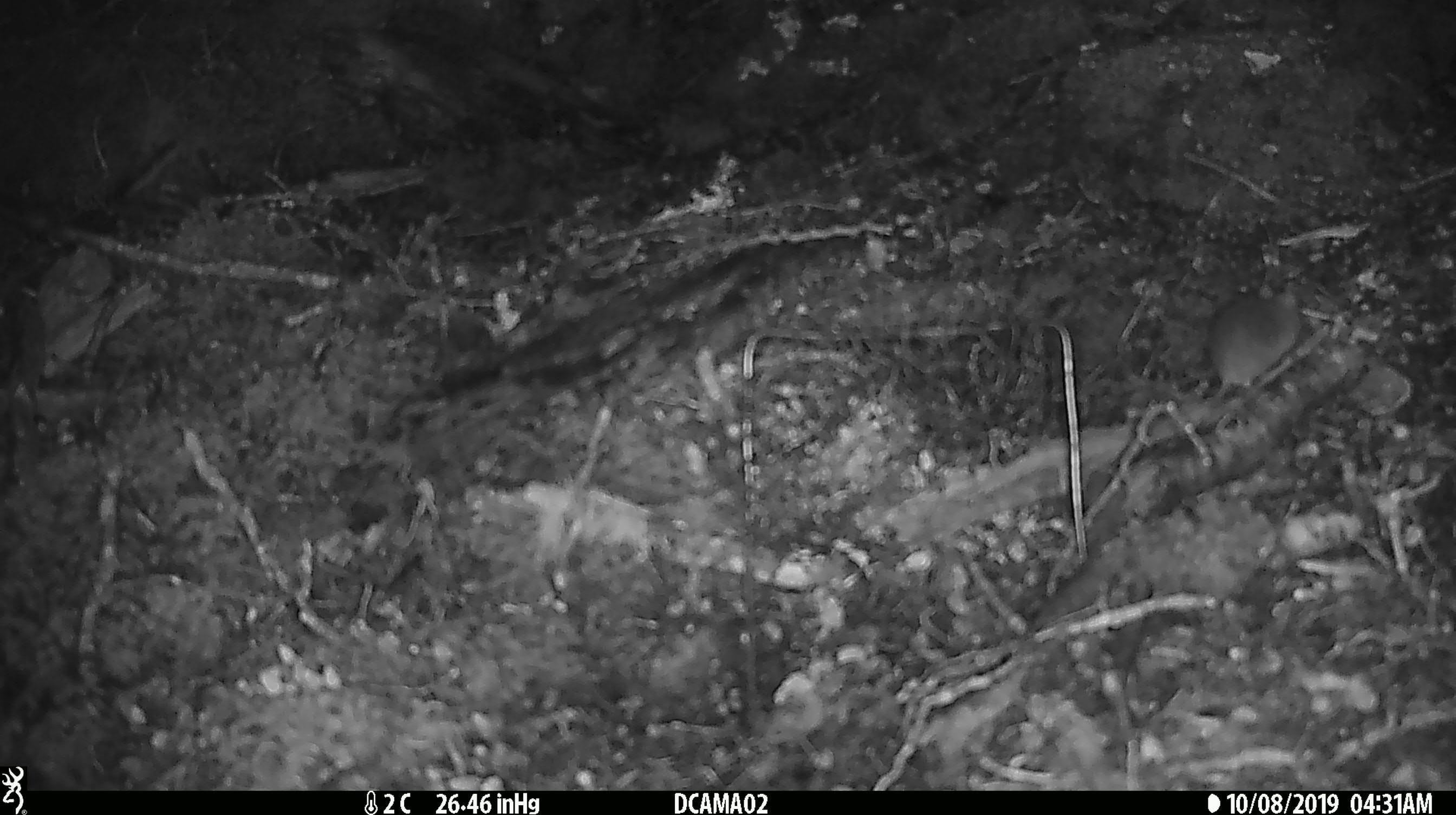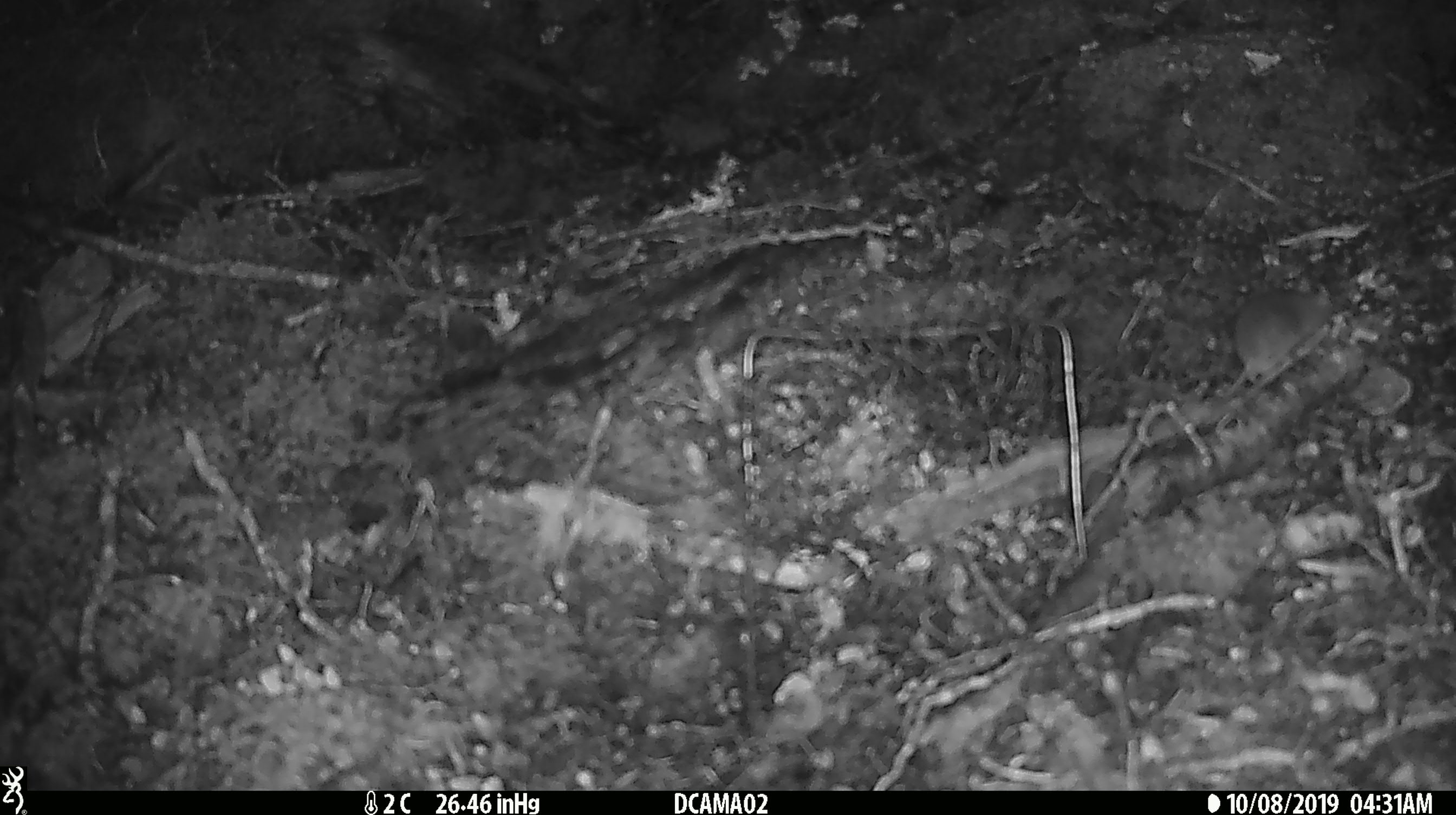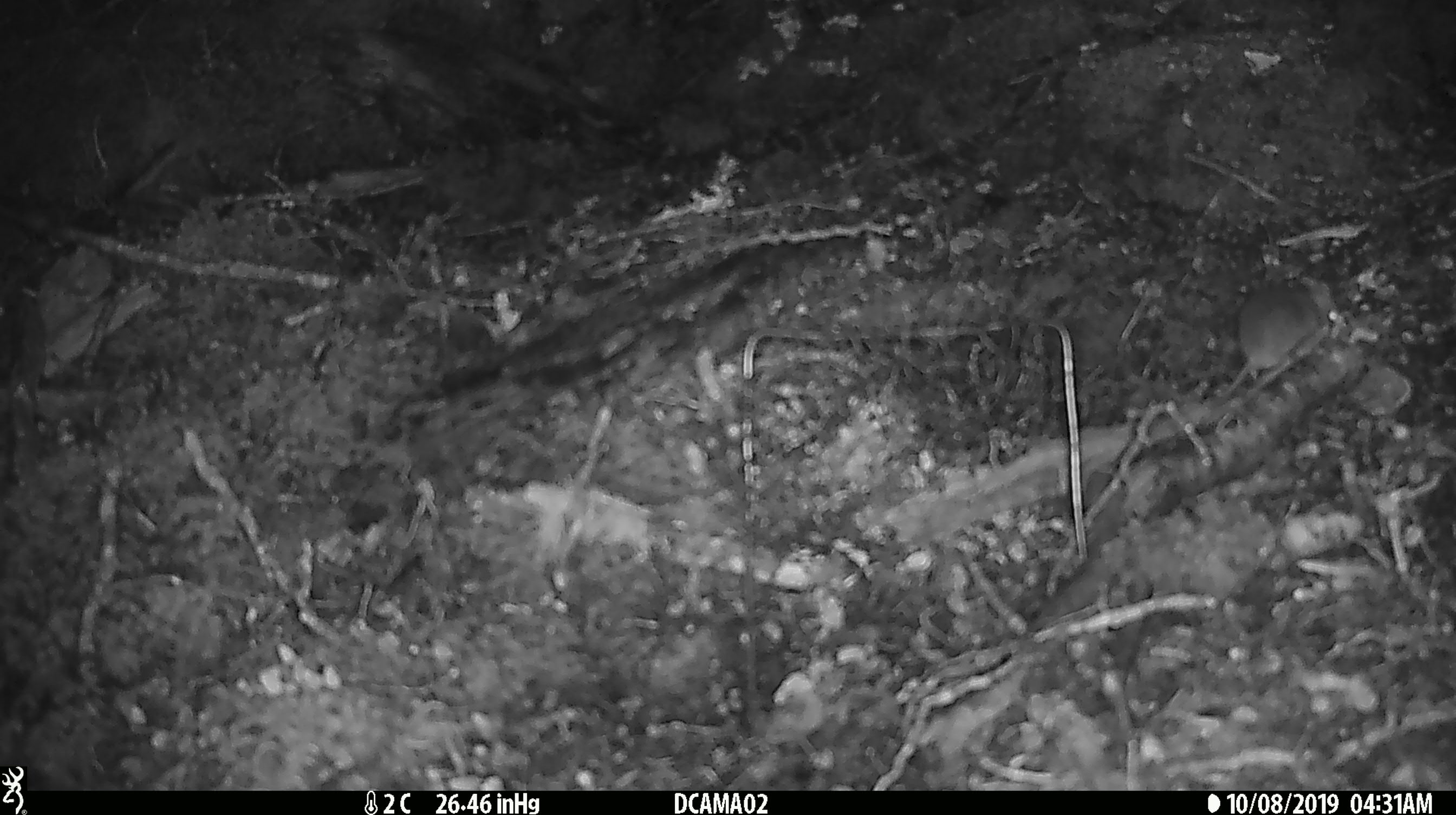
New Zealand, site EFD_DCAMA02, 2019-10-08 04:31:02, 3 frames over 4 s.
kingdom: Animalia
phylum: Chordata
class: Mammalia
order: Rodentia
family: Muridae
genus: Mus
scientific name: Mus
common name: mouse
Mouse (Mus).